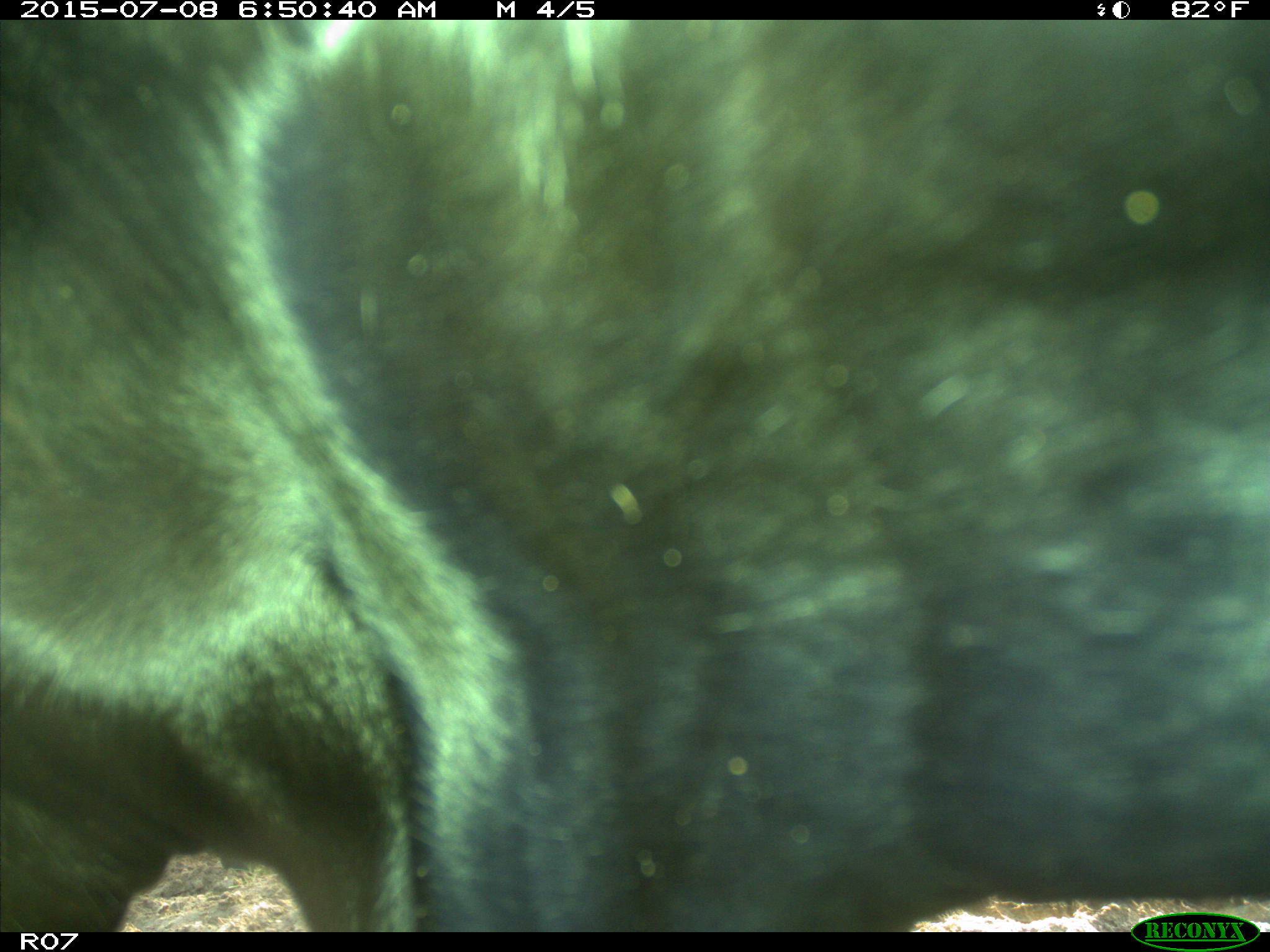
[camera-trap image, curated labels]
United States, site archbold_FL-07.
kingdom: Animalia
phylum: Chordata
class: Mammalia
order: Artiodactyla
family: Bovidae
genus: Bos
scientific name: Bos taurus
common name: domestic cow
Bos taurus (domestic cow).